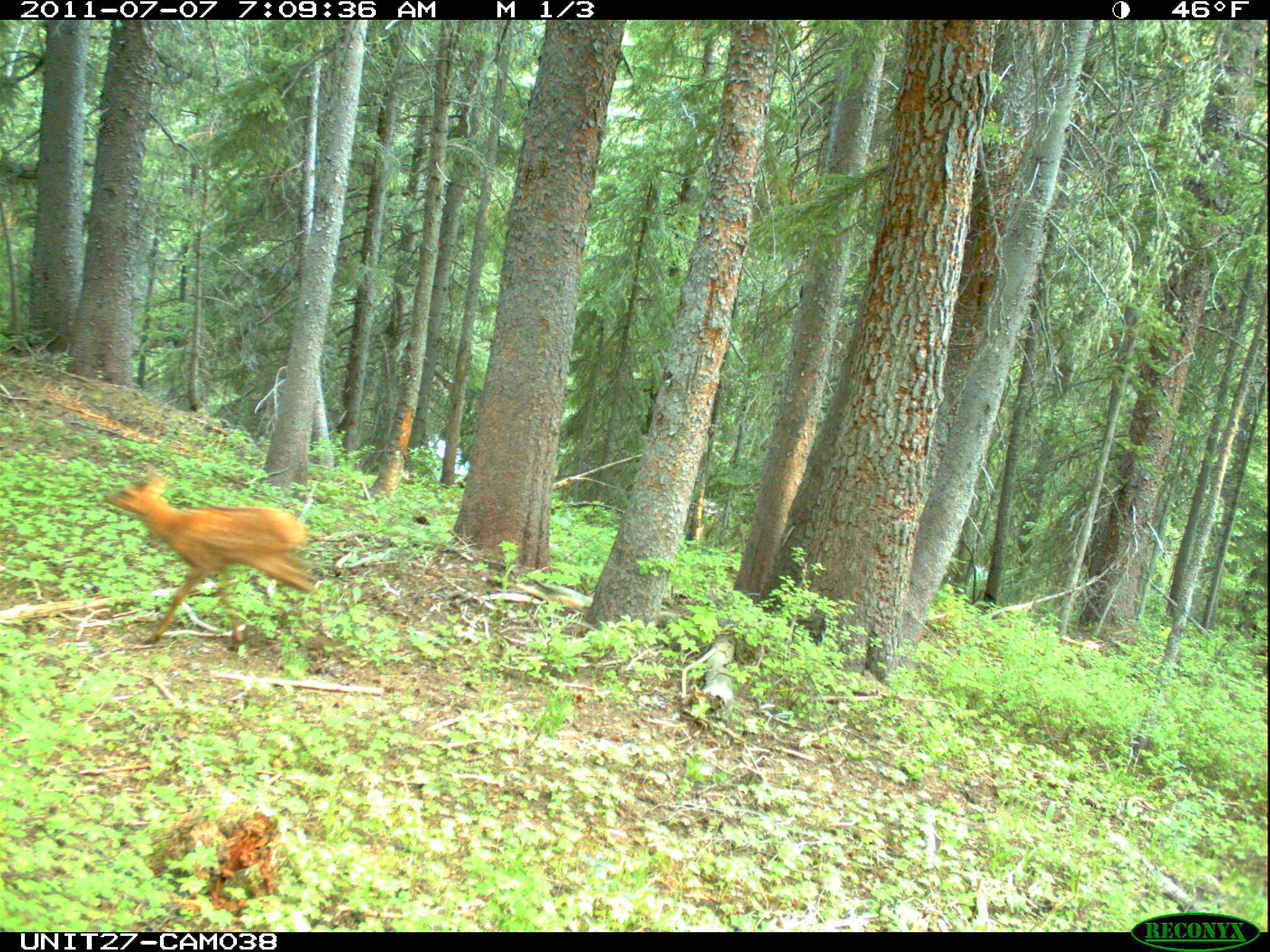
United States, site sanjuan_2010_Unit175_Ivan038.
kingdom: Animalia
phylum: Chordata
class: Mammalia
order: Artiodactyla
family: Cervidae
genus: Cervus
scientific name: Cervus elaphus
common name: red deer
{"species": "Cervus elaphus (red deer)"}